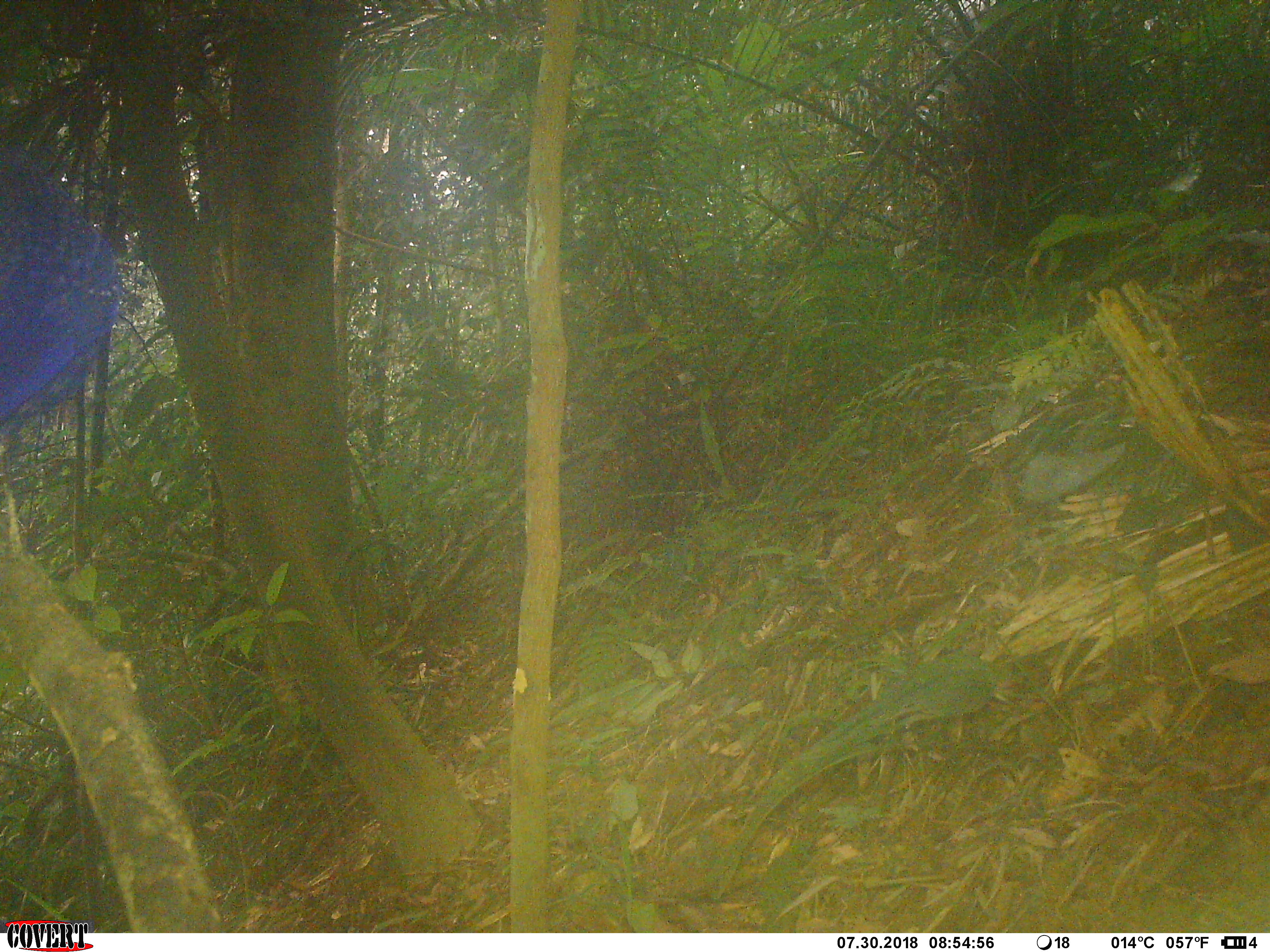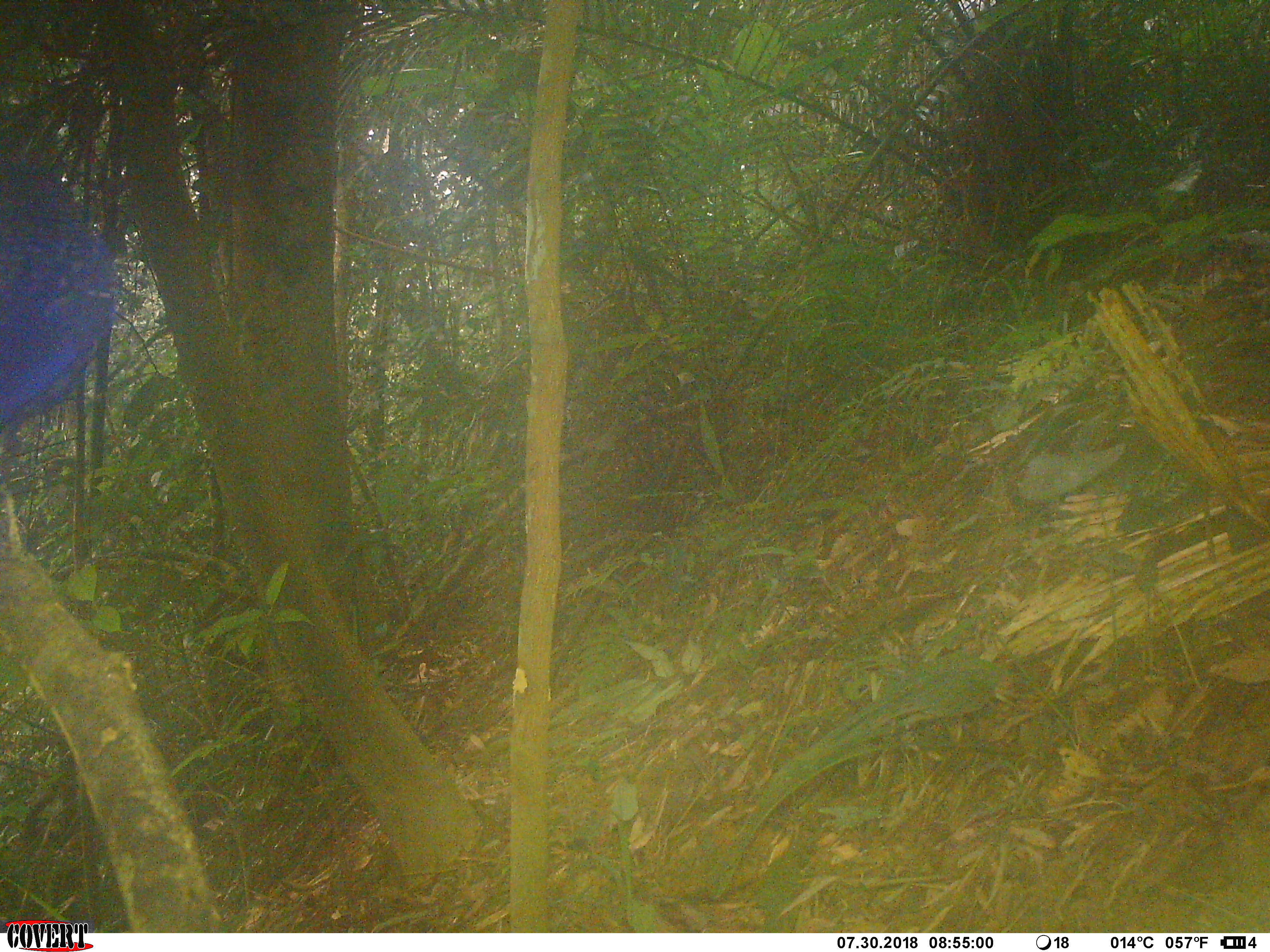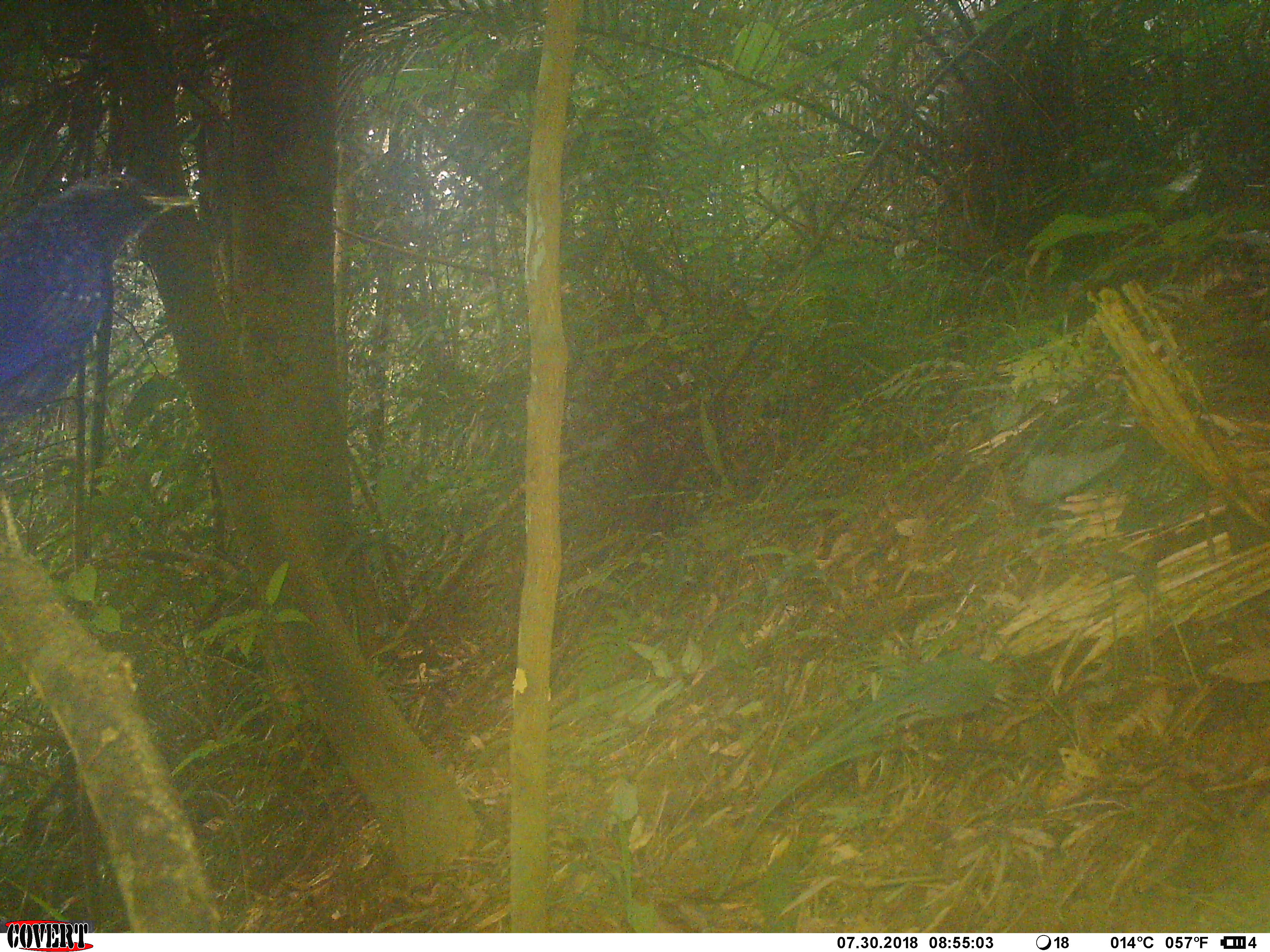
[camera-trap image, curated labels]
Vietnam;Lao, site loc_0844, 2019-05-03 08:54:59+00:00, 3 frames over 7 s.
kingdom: Animalia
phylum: Chordata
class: Aves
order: Passeriformes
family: Muscicapidae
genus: Myophonus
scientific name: Myophonus caeruleus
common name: blue whistling thrush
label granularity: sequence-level